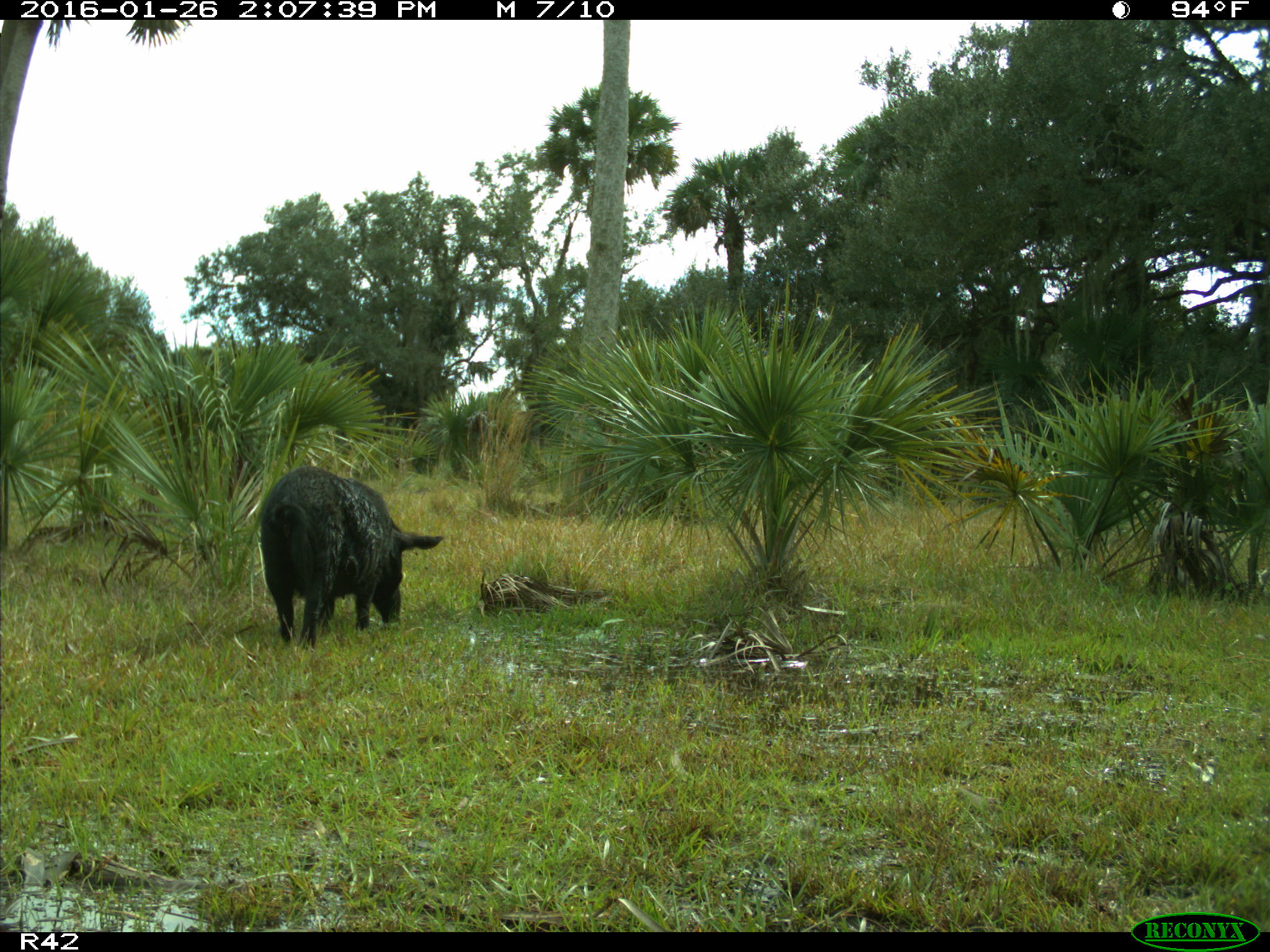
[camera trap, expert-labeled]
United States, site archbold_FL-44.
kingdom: Animalia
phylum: Chordata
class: Mammalia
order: Artiodactyla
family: Suidae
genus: Sus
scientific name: Sus scrofa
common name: wild boar